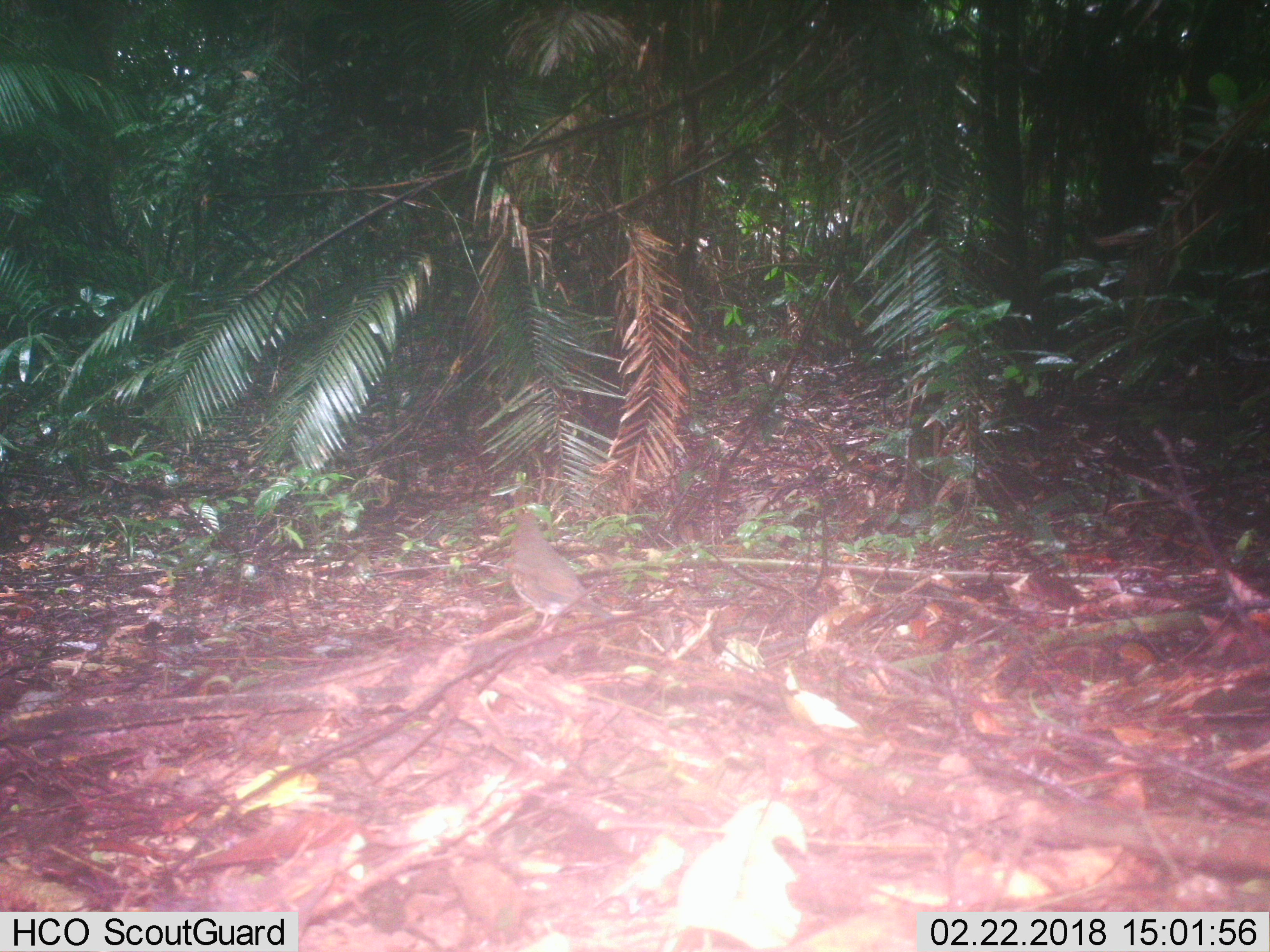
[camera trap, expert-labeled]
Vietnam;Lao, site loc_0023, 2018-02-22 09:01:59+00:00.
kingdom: Animalia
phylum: Chordata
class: Aves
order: Passeriformes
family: Turdidae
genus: Turdus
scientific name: Turdus cardis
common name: japanese thrush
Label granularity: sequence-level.